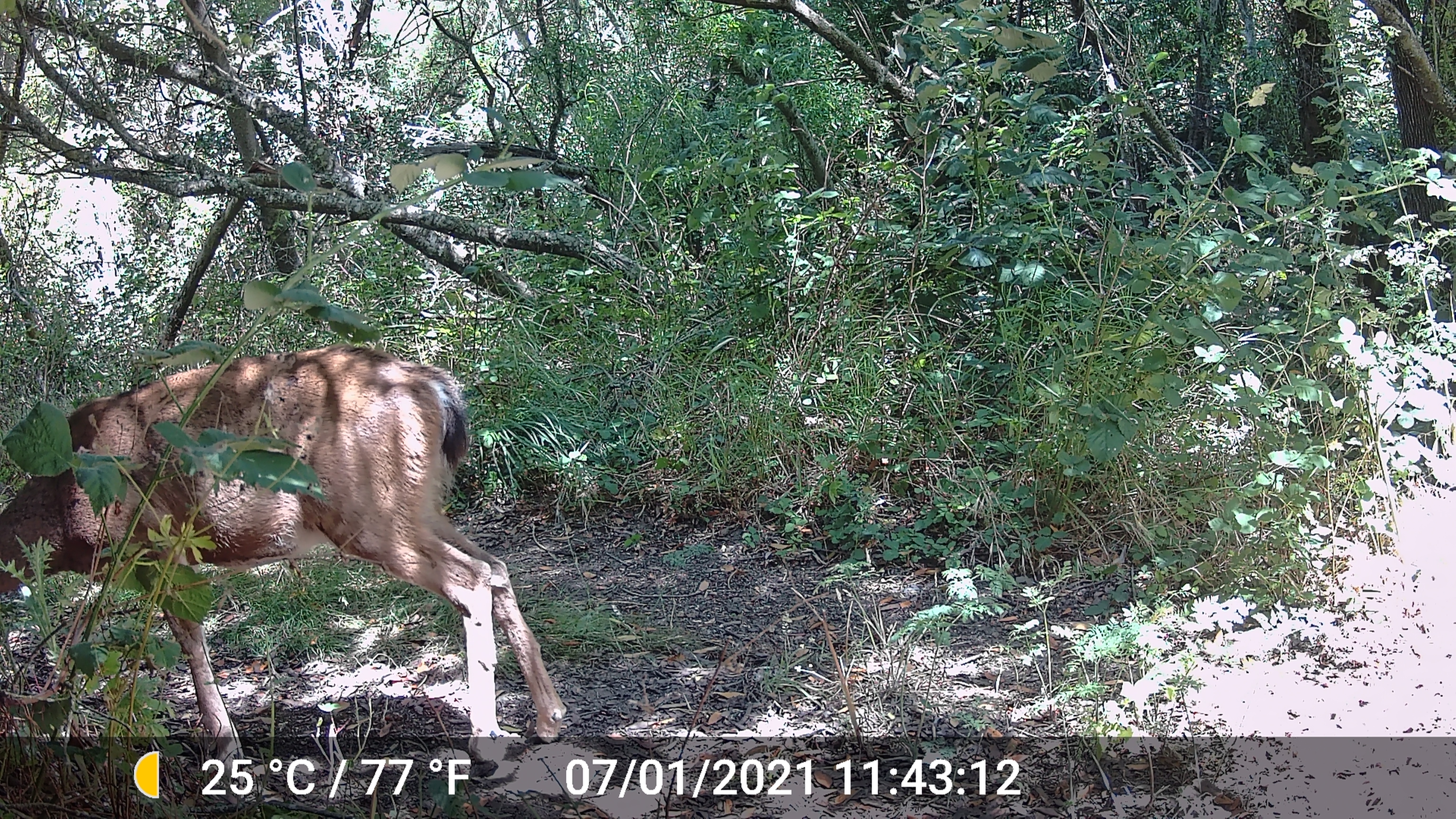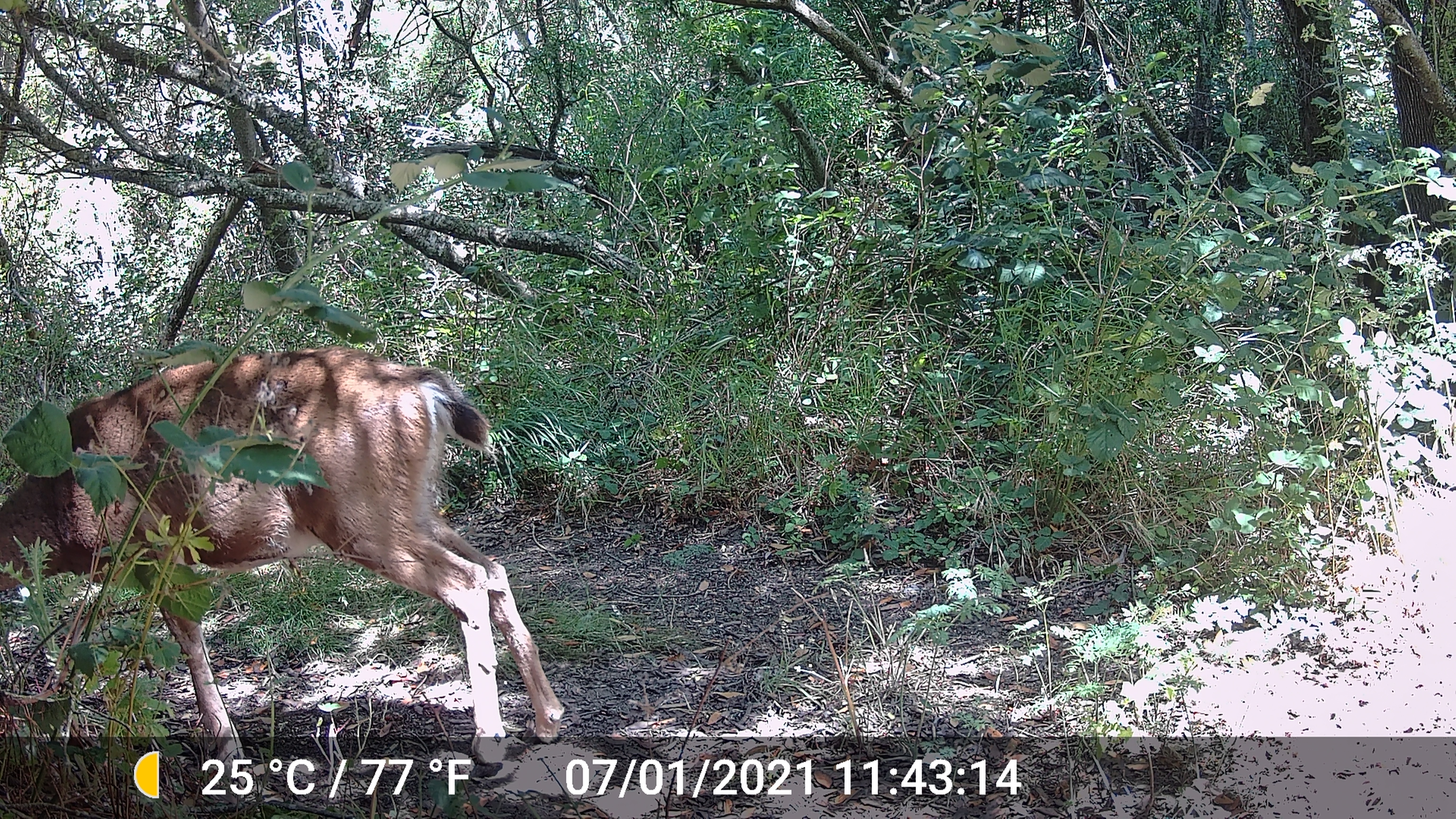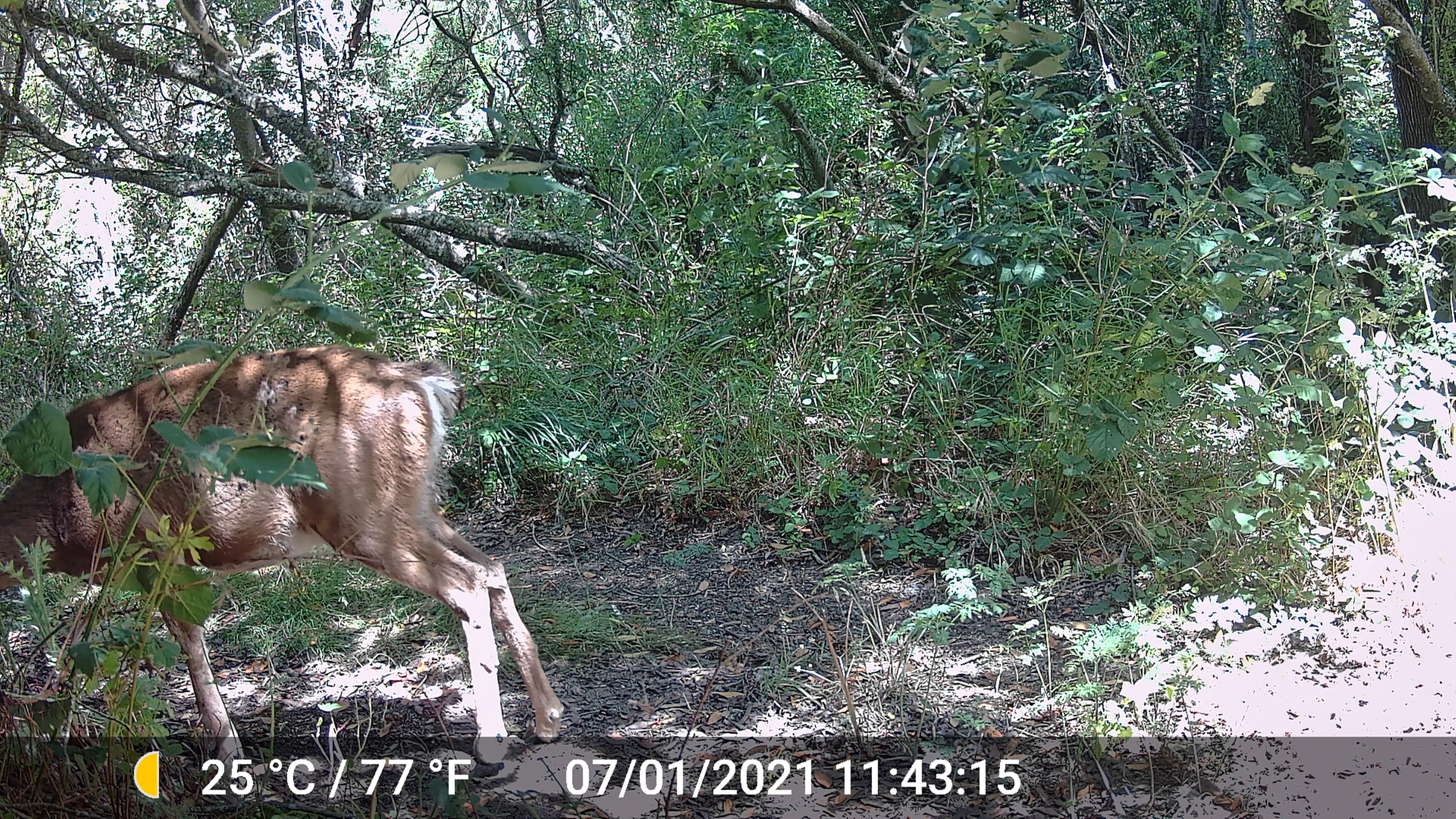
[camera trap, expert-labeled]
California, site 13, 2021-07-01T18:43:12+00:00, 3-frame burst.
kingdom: Animalia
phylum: Chordata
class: Mammalia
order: Artiodactyla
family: Cervidae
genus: Odocoileus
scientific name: Odocoileus hemionus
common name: mule deer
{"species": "mule deer (Odocoileus hemionus)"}